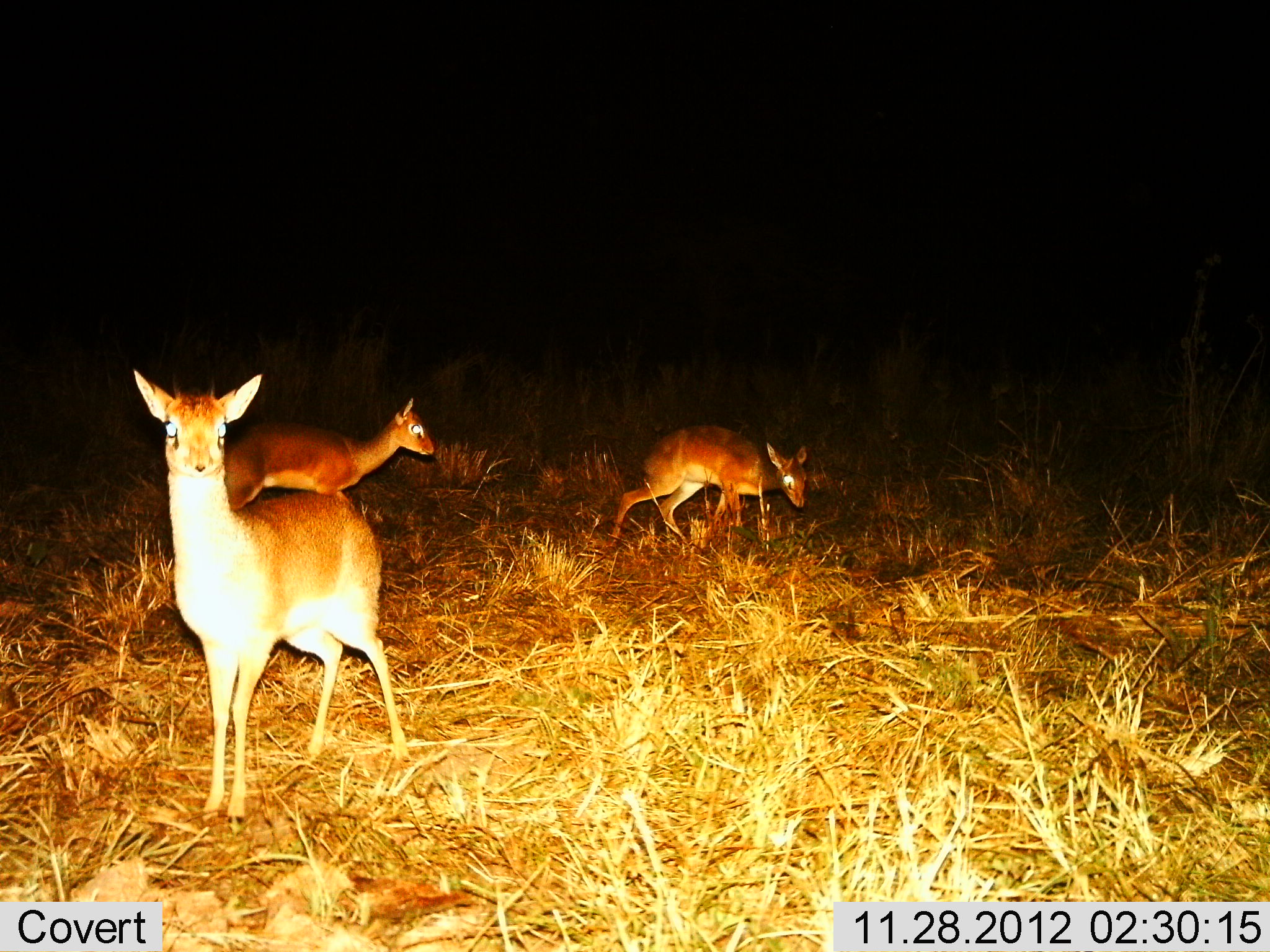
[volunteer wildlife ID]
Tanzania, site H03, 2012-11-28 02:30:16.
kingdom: Animalia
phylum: Chordata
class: Mammalia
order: Artiodactyla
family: Bovidae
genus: Madoqua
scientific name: Madoqua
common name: dikdik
Dikdik (Madoqua), count 3. Behavior (volunteer vote fractions): standing 89%, resting 0%, moving 53%, interacting 0%. Young present (vote fraction): 16%. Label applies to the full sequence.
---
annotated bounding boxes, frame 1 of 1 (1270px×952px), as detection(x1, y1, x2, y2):
animal: detection(125, 362, 411, 835); detection(195, 384, 432, 512); detection(604, 427, 811, 554)